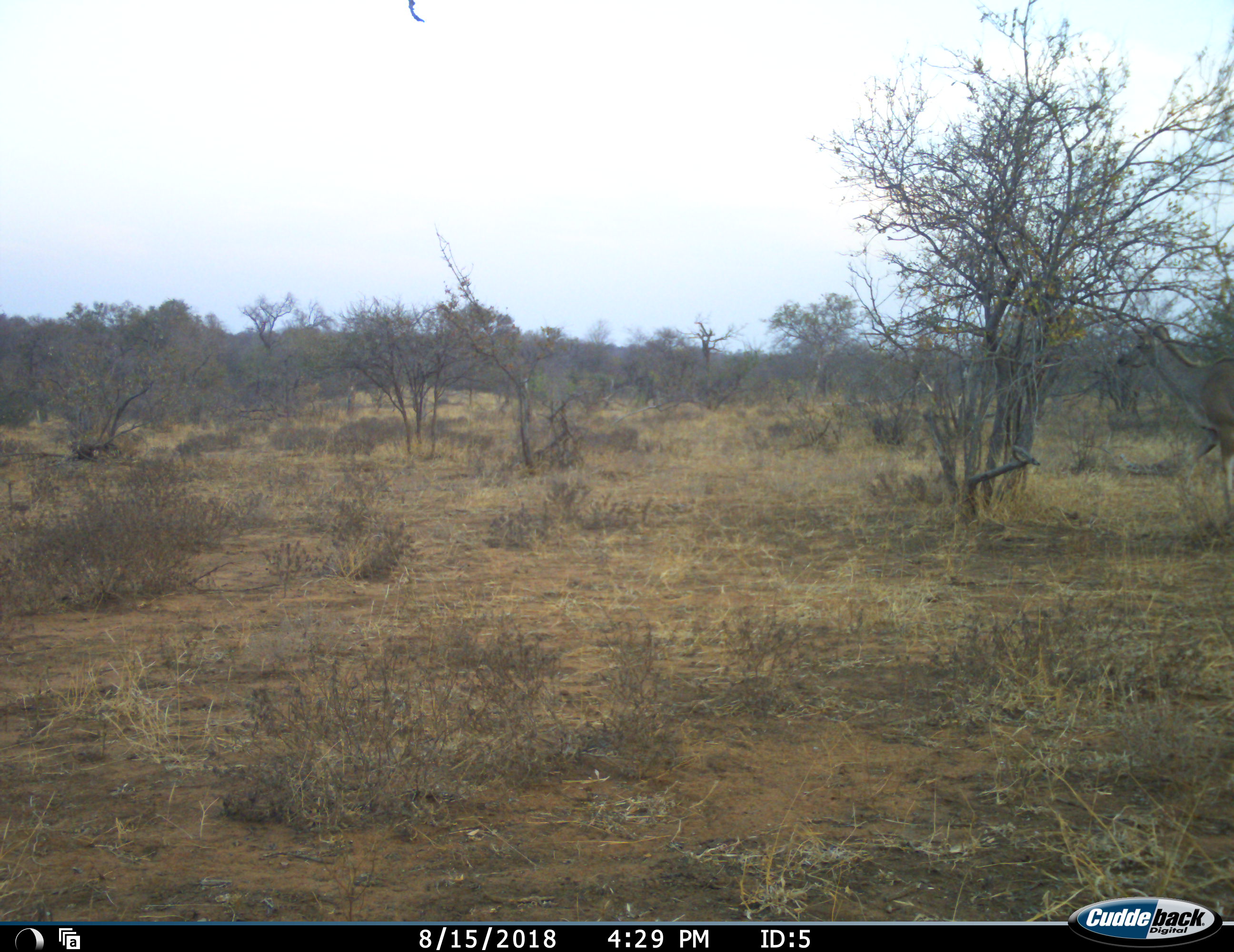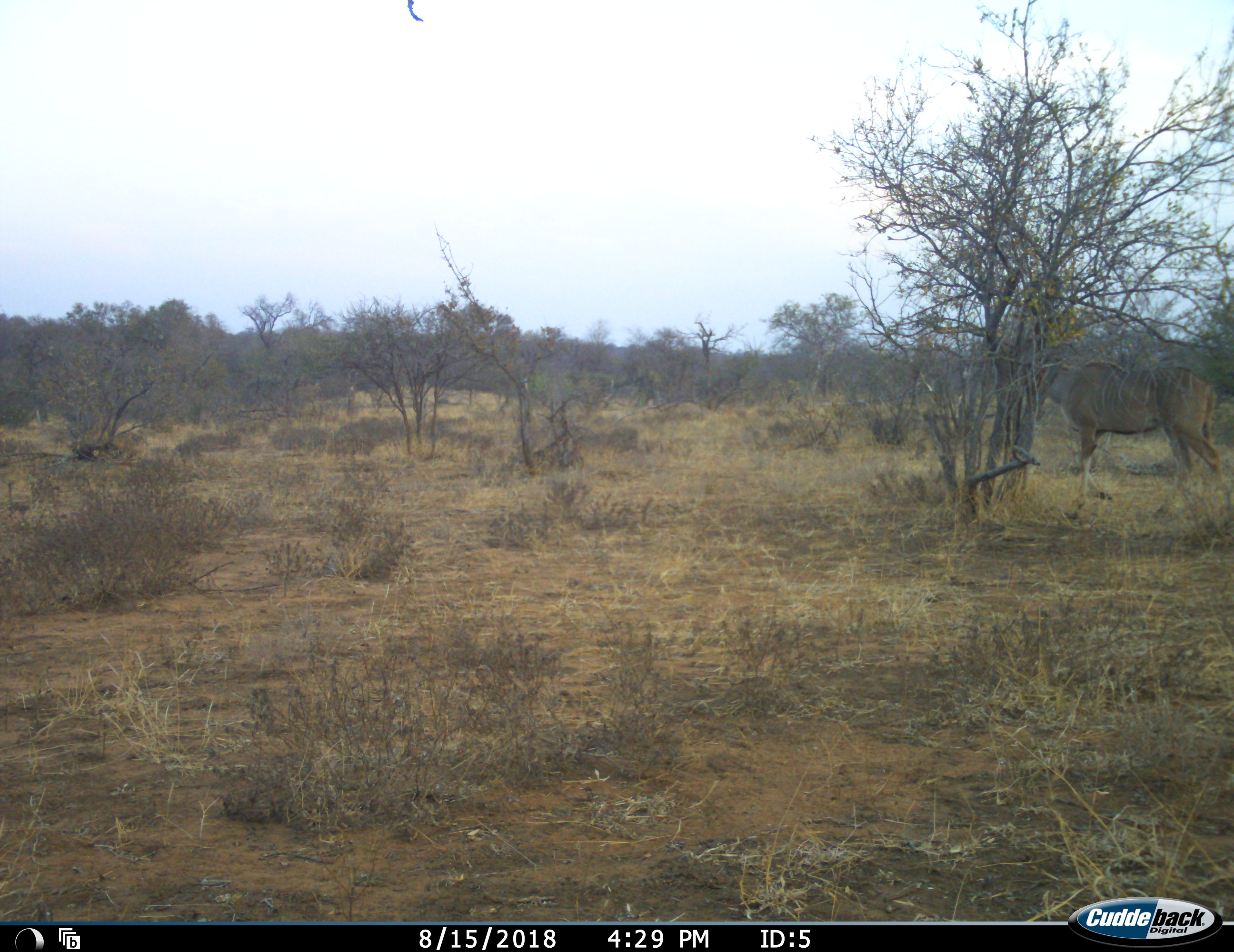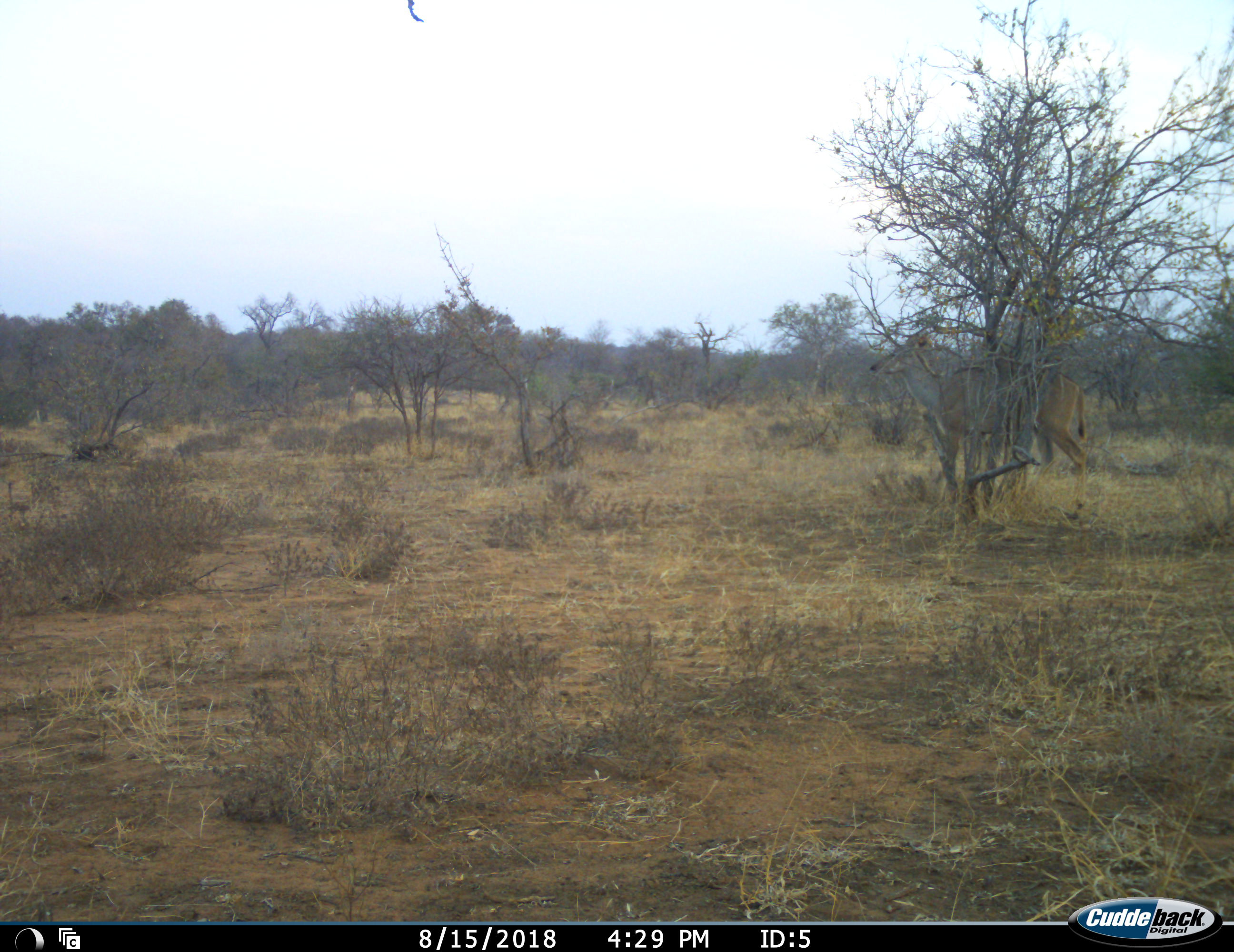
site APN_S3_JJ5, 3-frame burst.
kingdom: Animalia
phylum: Chordata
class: Mammalia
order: Artiodactyla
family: Bovidae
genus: Tragelaphus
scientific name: Tragelaphus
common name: kudu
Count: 1.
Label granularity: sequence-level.